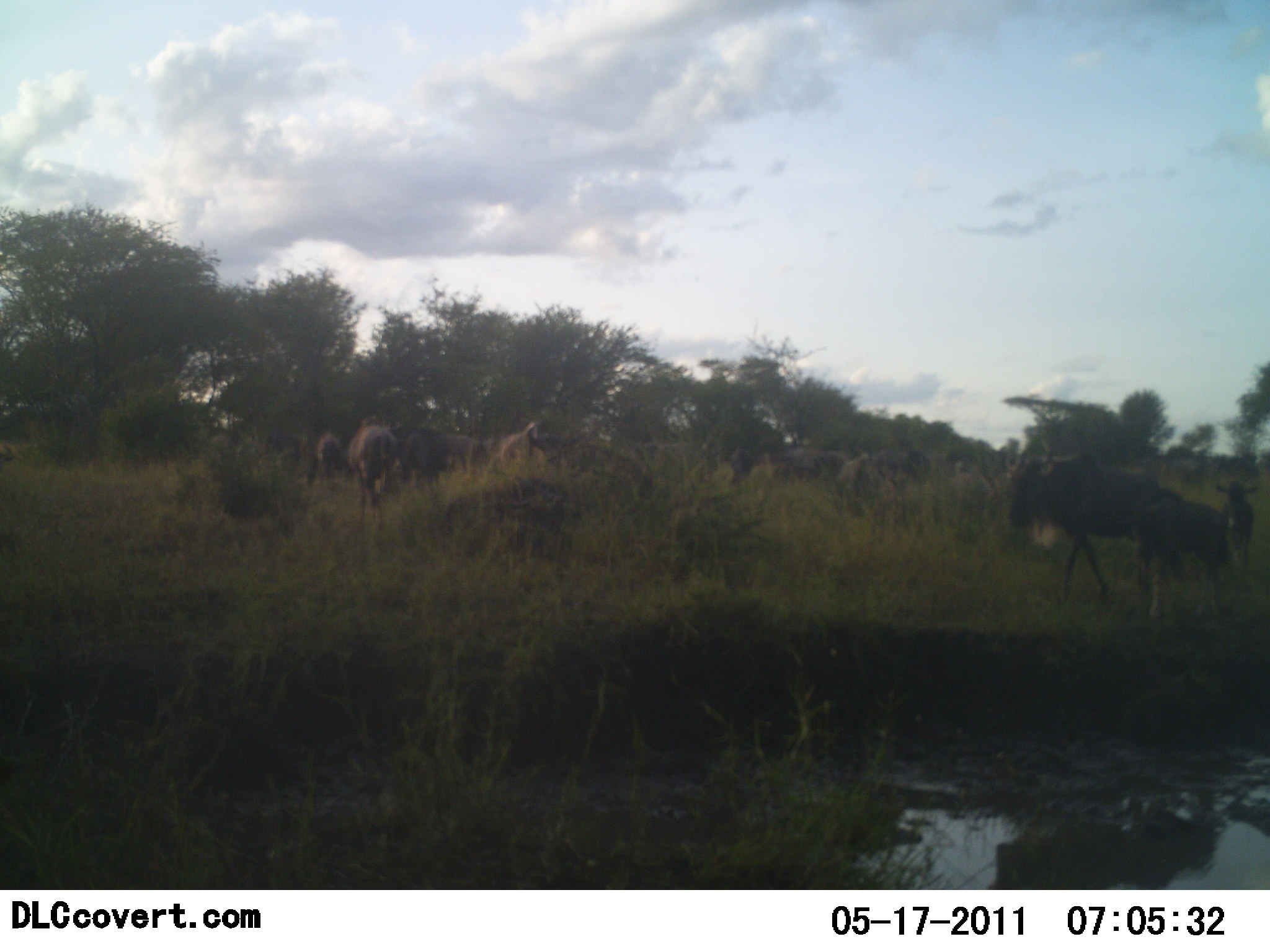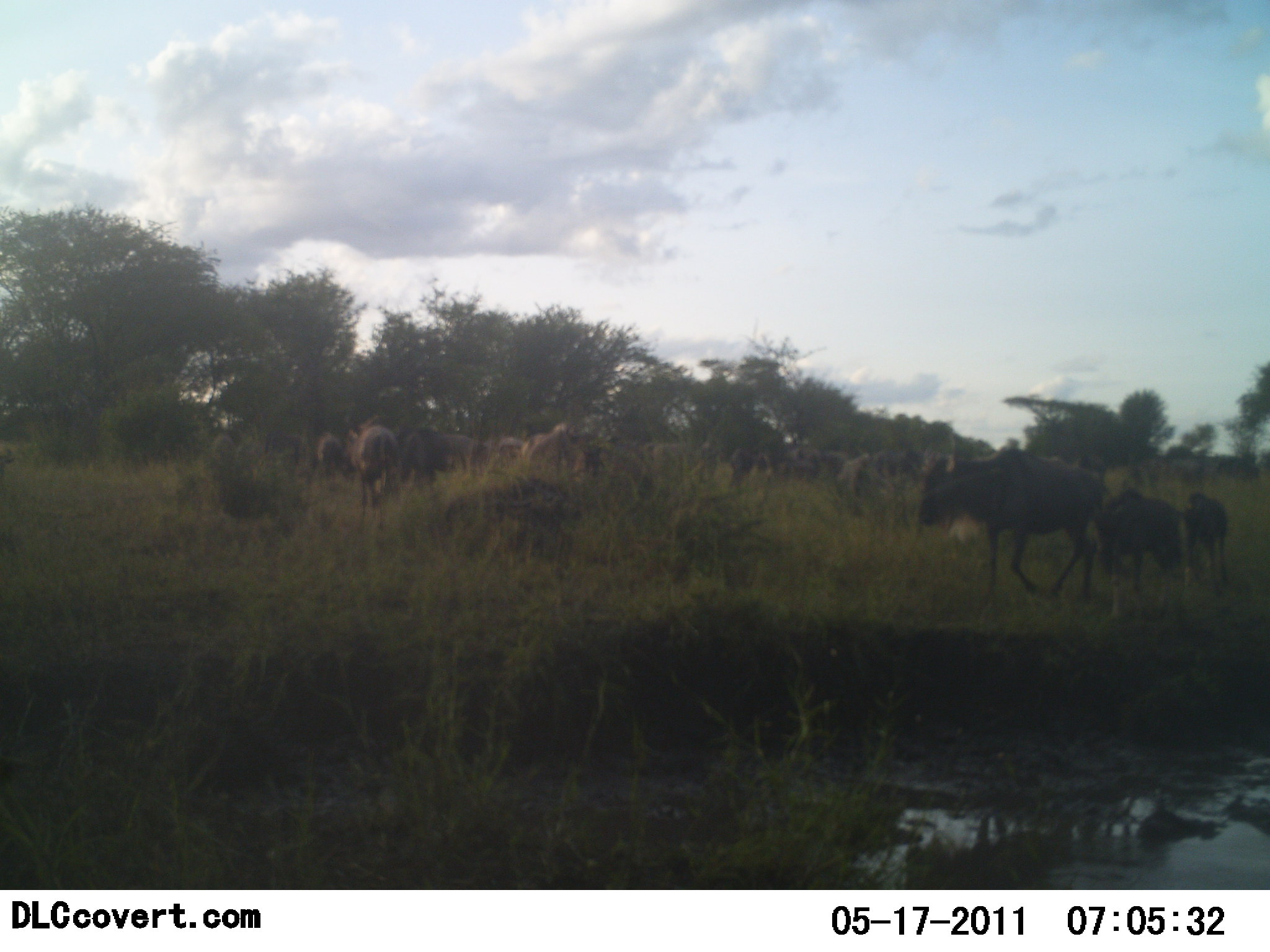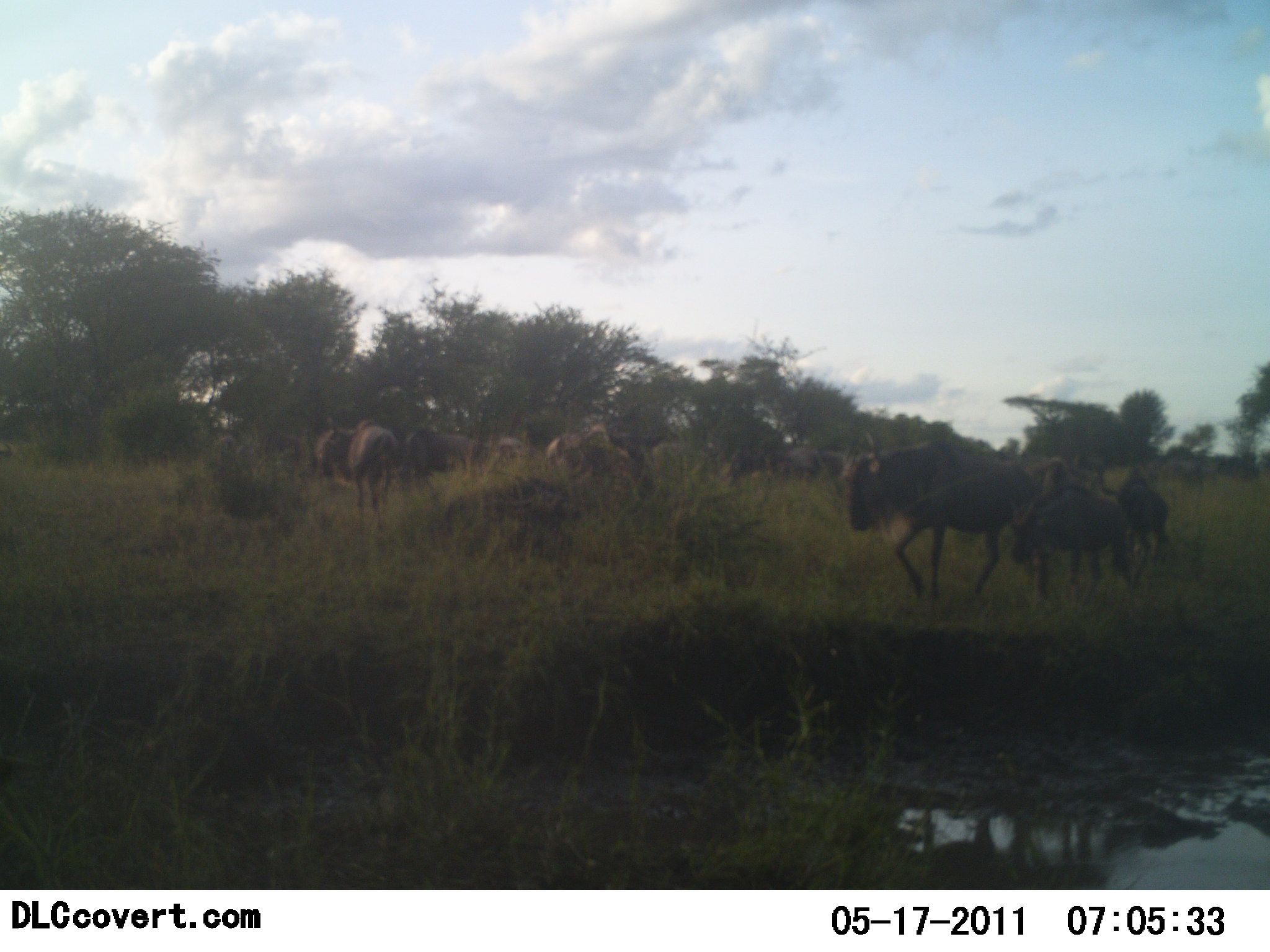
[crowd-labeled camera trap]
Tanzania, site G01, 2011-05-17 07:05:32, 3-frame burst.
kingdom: Animalia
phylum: Chordata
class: Mammalia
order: Artiodactyla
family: Bovidae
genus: Connochaetes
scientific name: Connochaetes taurinus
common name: blue wildebeest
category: wildebeest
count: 11-50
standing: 30%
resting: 10%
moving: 80%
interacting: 0%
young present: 40%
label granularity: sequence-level